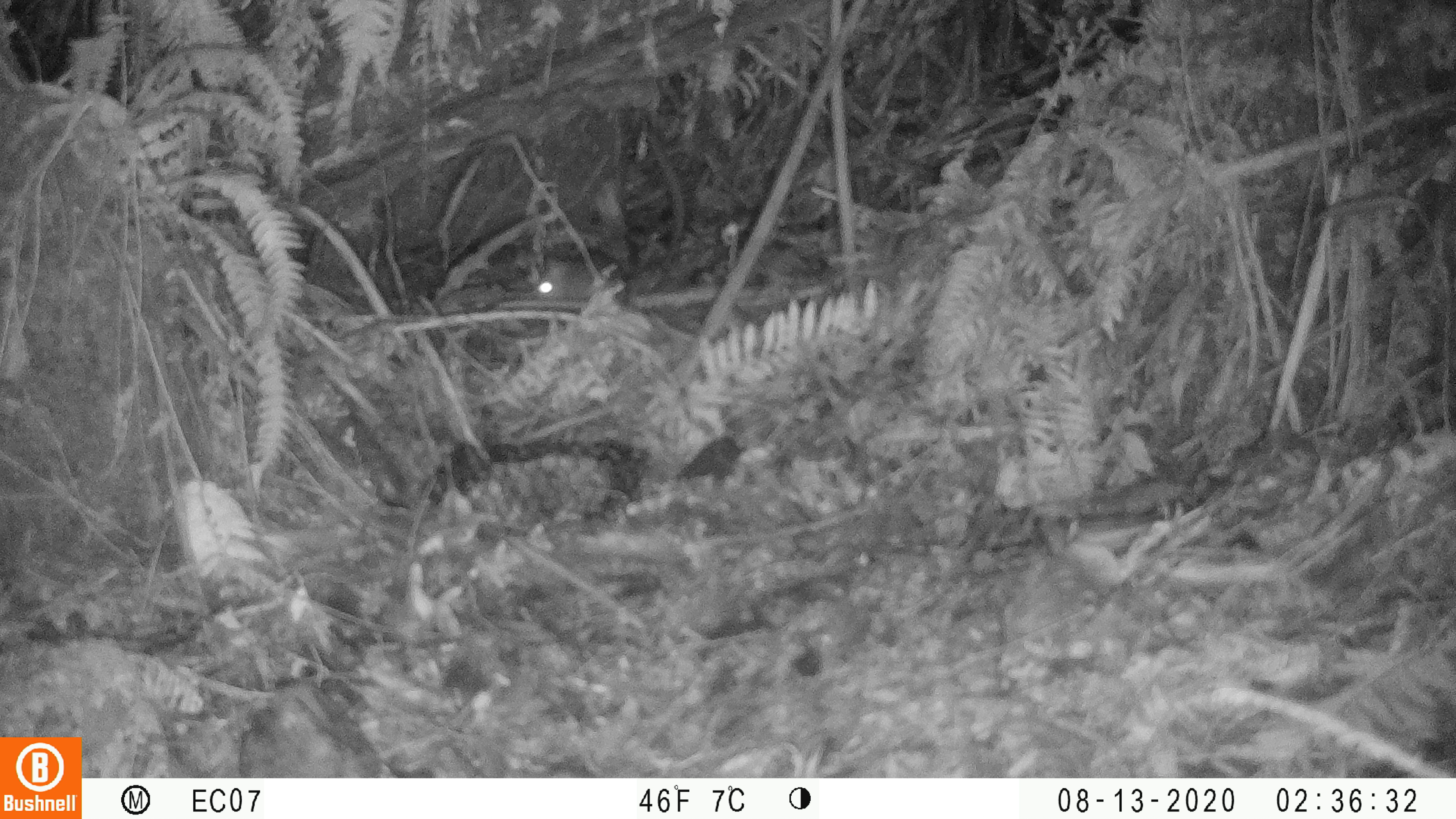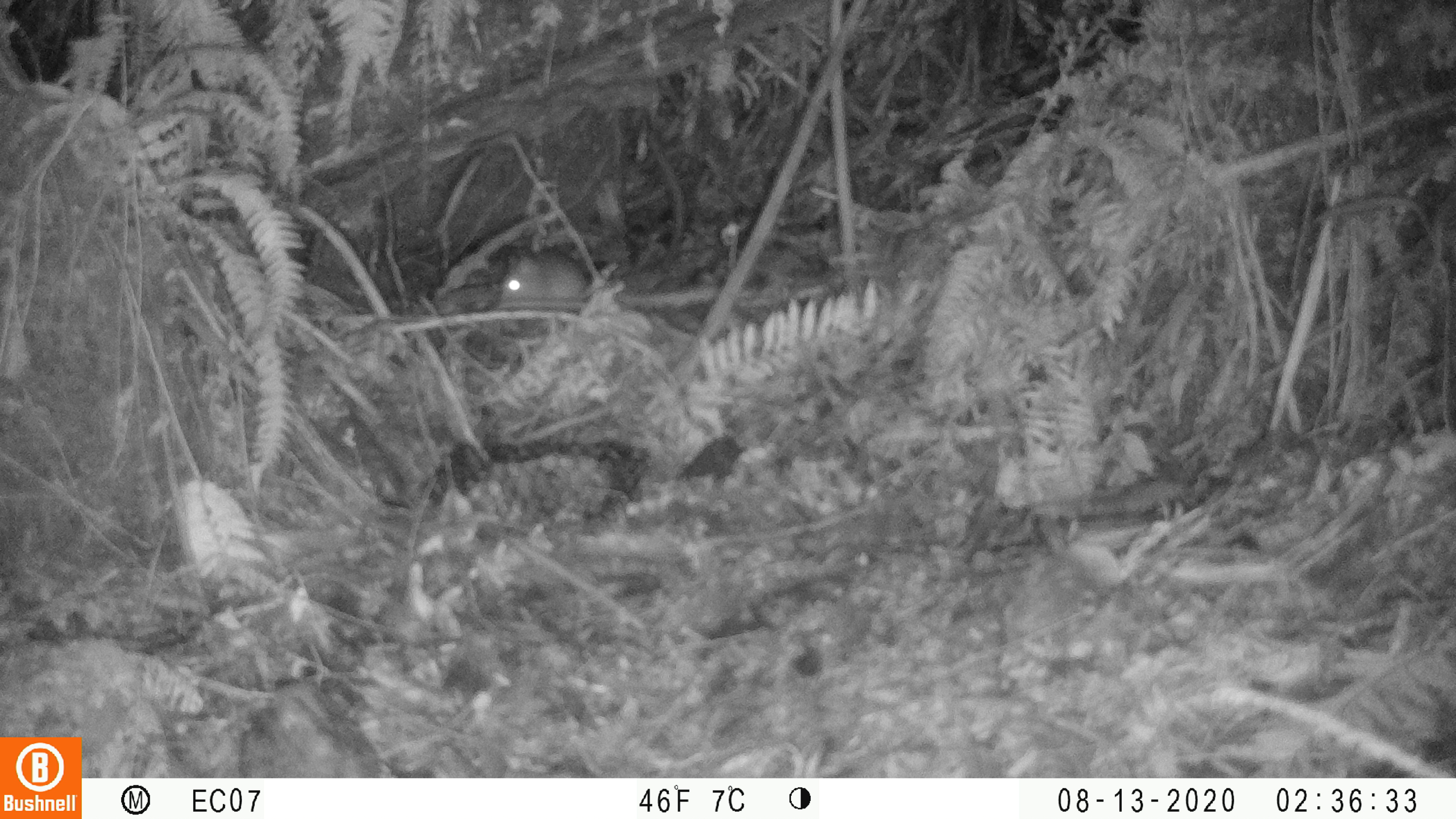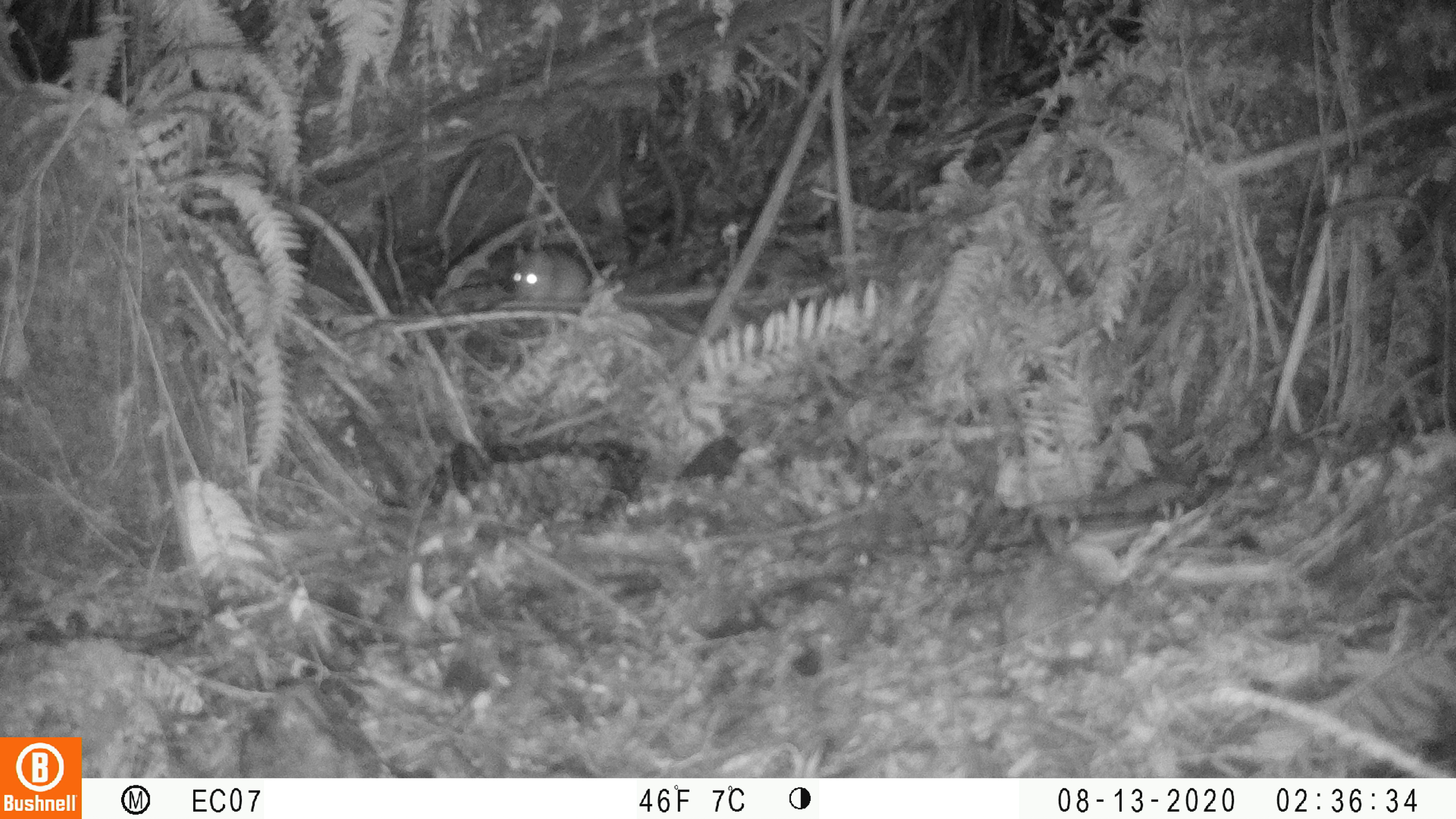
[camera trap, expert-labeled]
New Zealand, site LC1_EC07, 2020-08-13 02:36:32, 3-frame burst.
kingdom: Animalia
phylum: Chordata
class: Mammalia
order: Rodentia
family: Muridae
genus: Rattus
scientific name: Rattus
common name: rat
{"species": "rat (Rattus)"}